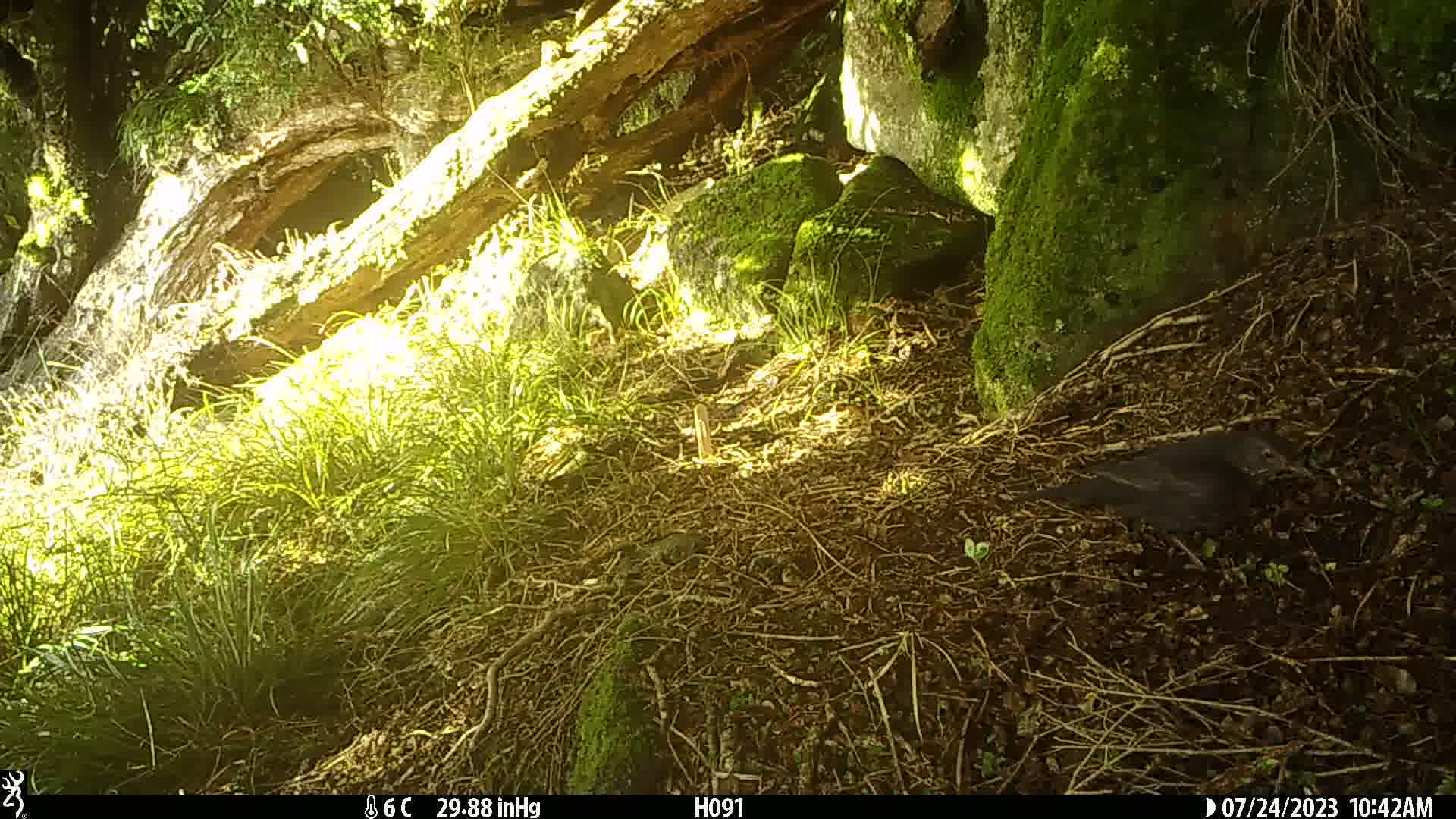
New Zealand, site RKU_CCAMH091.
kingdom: Animalia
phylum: Chordata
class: Aves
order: Passeriformes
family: Turdidae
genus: Turdus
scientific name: Turdus merula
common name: eurasian blackbird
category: blackbird